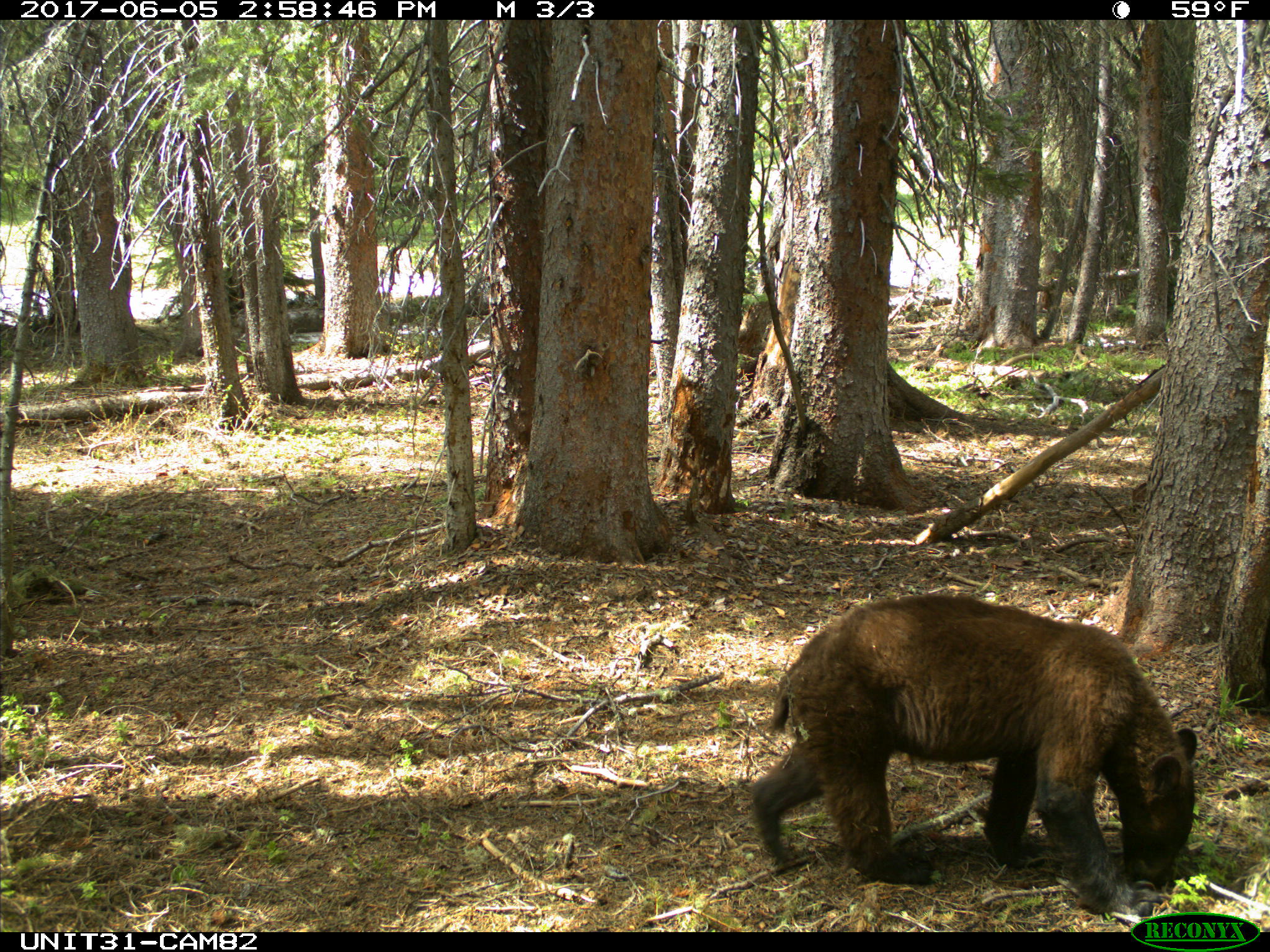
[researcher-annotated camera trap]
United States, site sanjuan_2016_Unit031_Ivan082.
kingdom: Animalia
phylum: Chordata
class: Mammalia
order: Carnivora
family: Ursidae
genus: Ursus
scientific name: Ursus americanus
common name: american black bear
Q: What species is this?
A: Ursus americanus (american black bear).